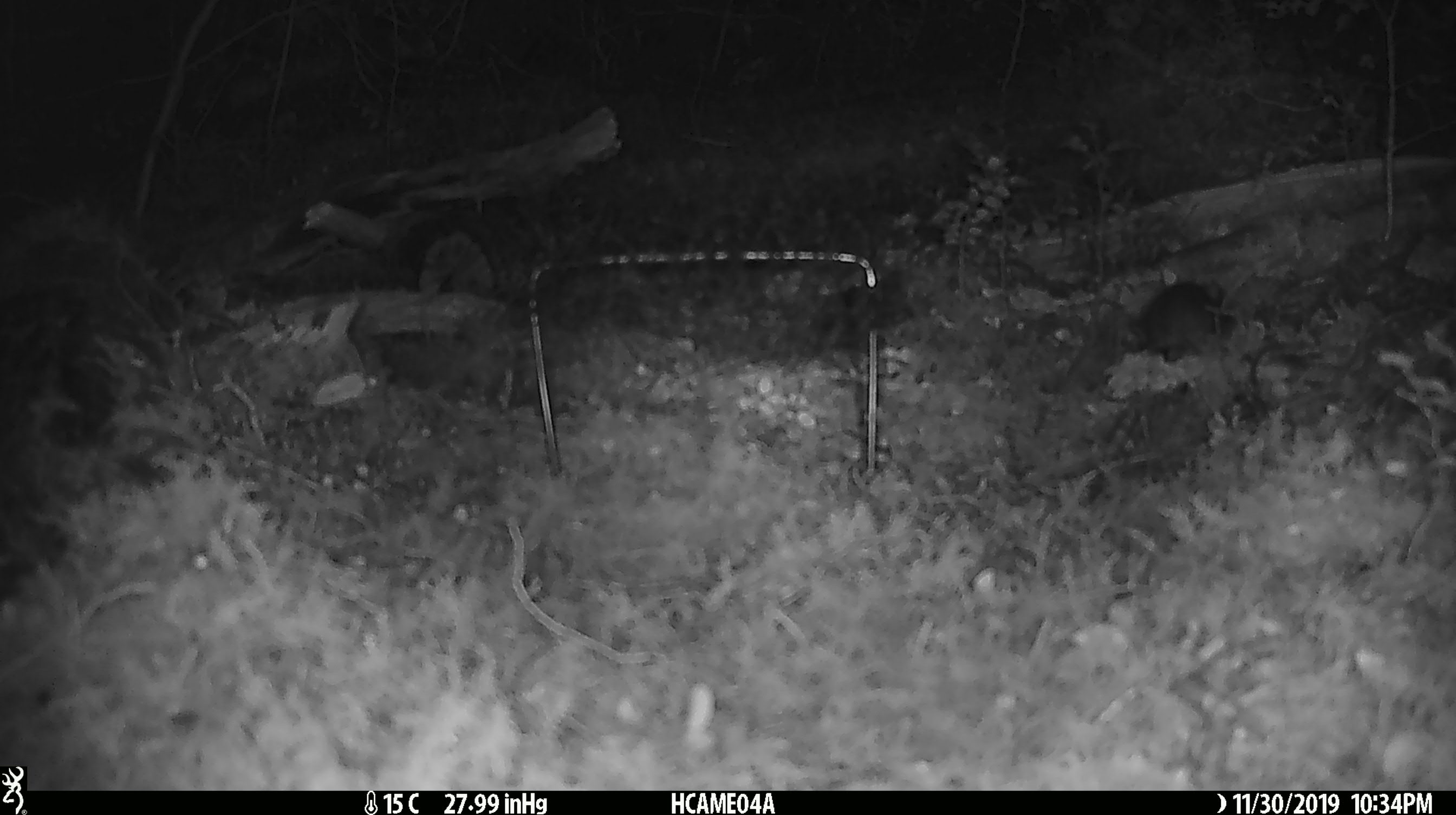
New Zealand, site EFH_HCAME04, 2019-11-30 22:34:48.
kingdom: Animalia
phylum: Chordata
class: Mammalia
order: Rodentia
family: Muridae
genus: Mus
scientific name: Mus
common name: mouse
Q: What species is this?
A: Mouse (Mus).